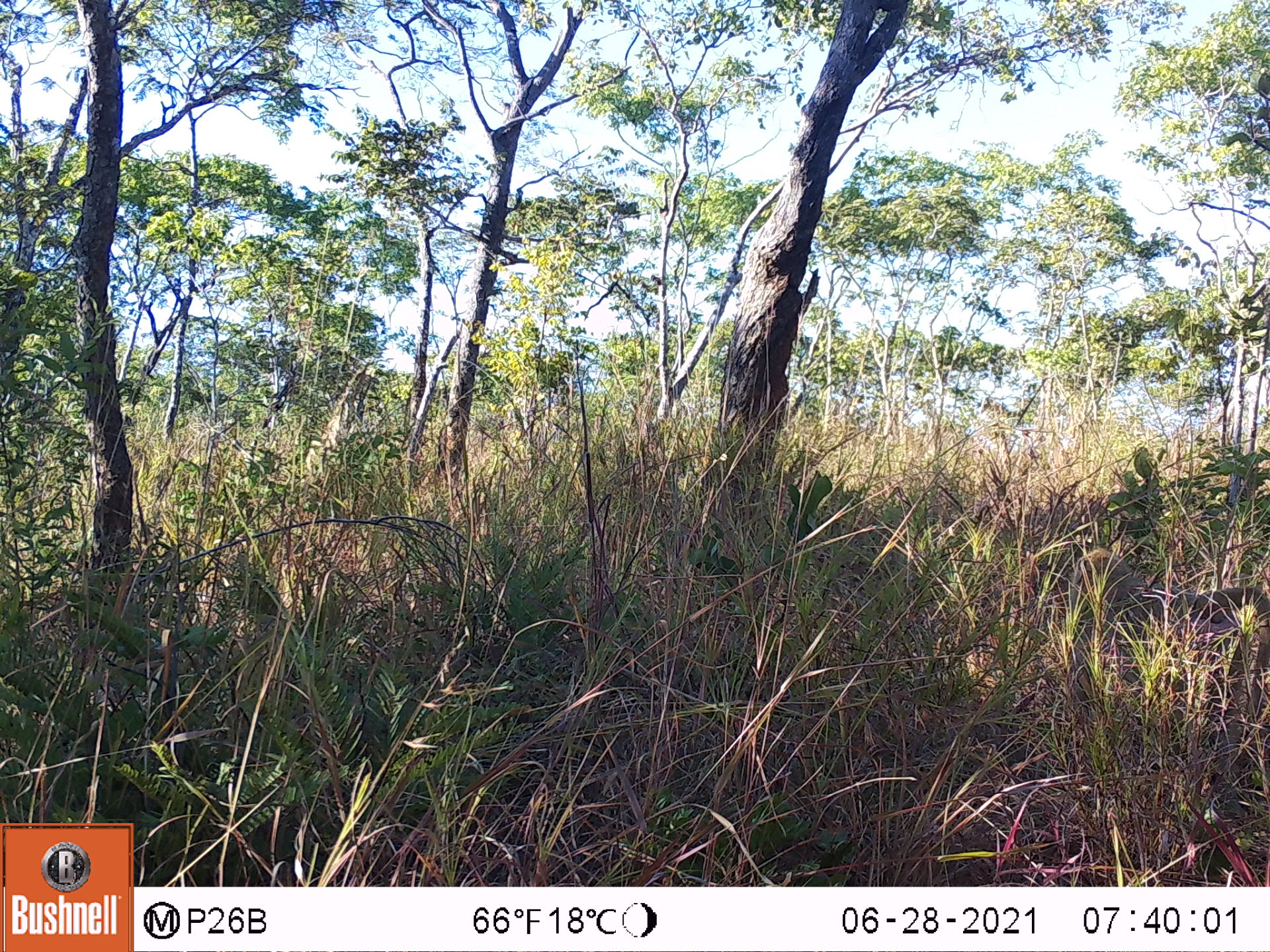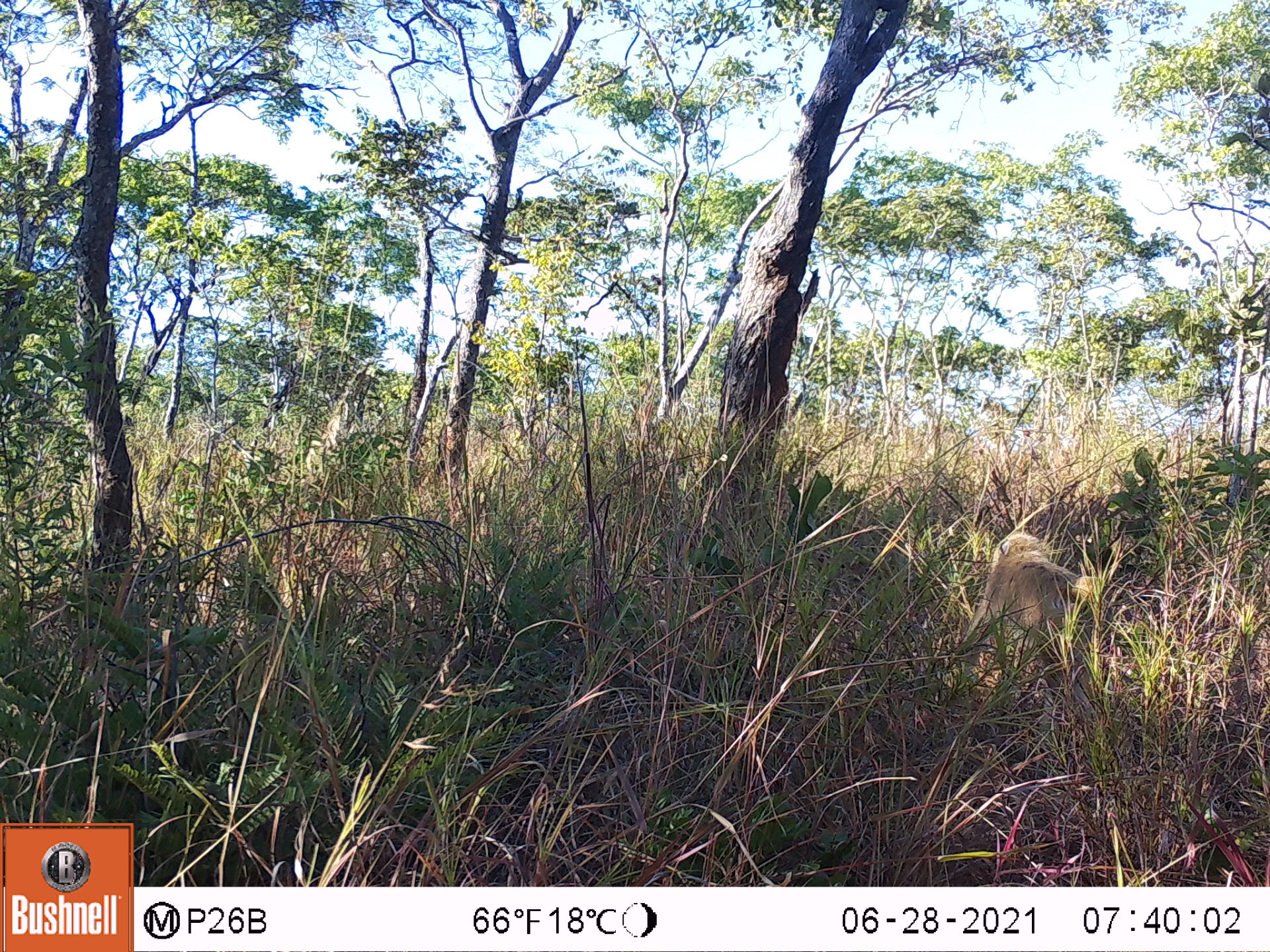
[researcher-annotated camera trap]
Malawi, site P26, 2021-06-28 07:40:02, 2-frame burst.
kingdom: Animalia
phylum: Chordata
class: Mammalia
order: Primates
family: Cercopithecidae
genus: Papio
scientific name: Papio cynocephalus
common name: yellow baboon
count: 1